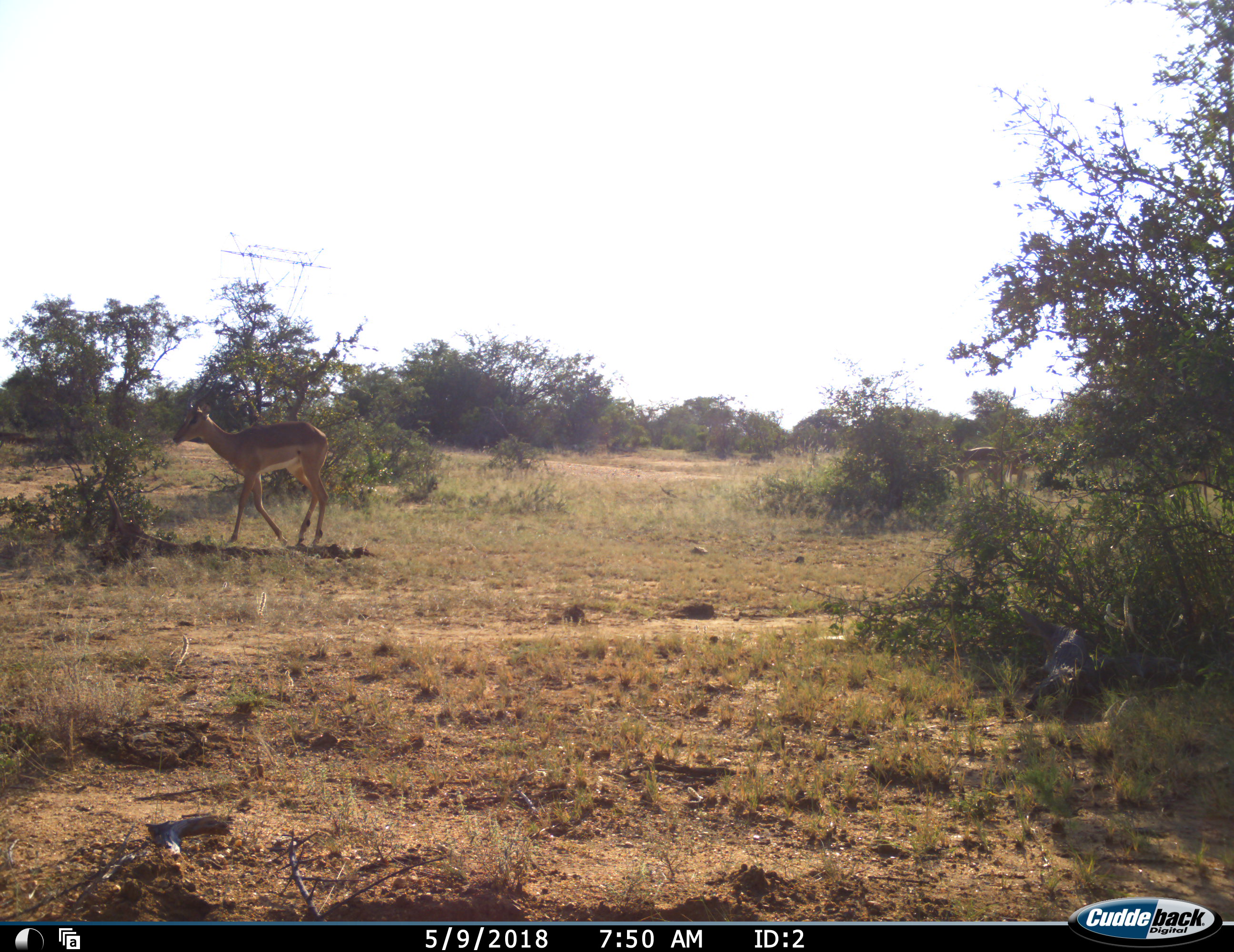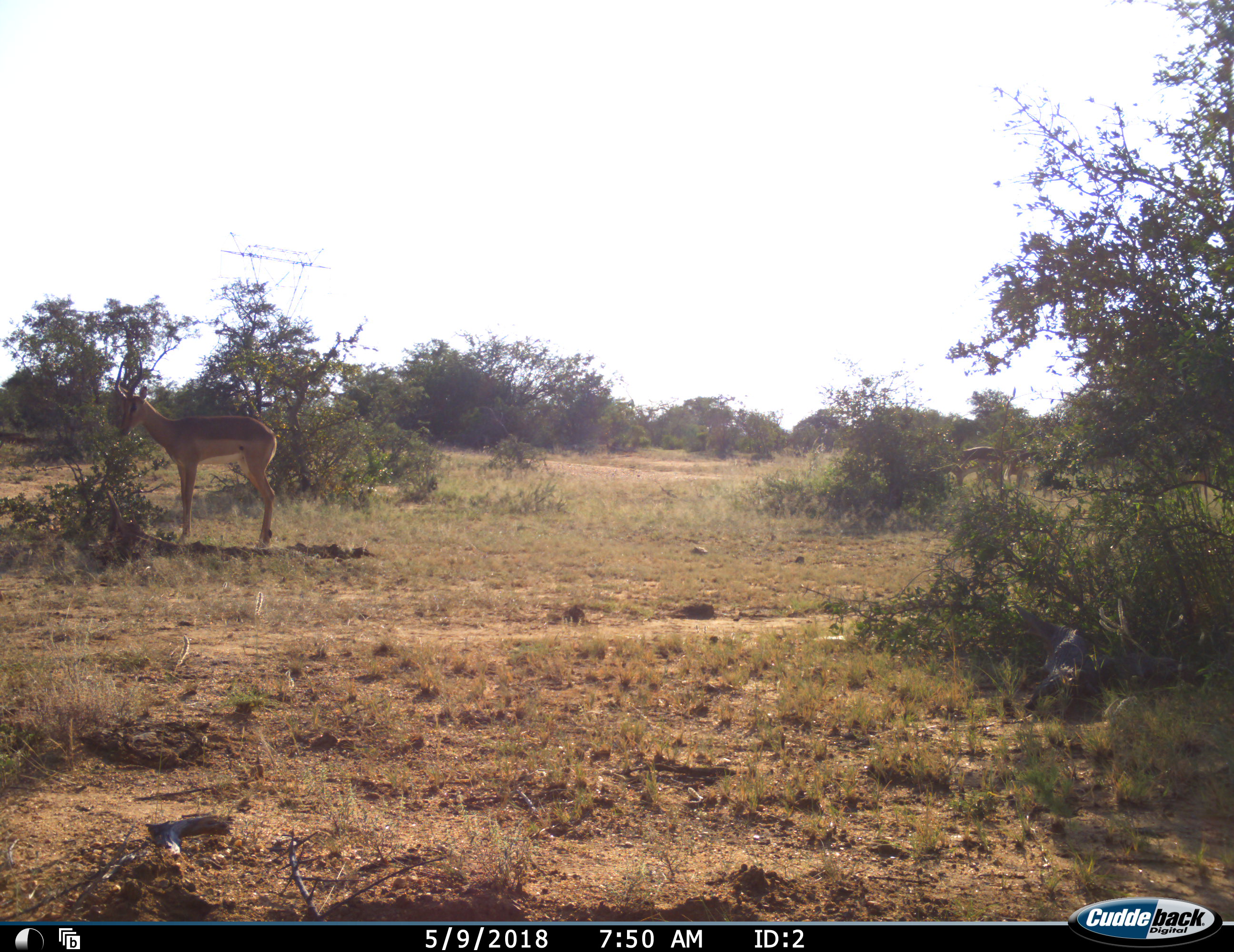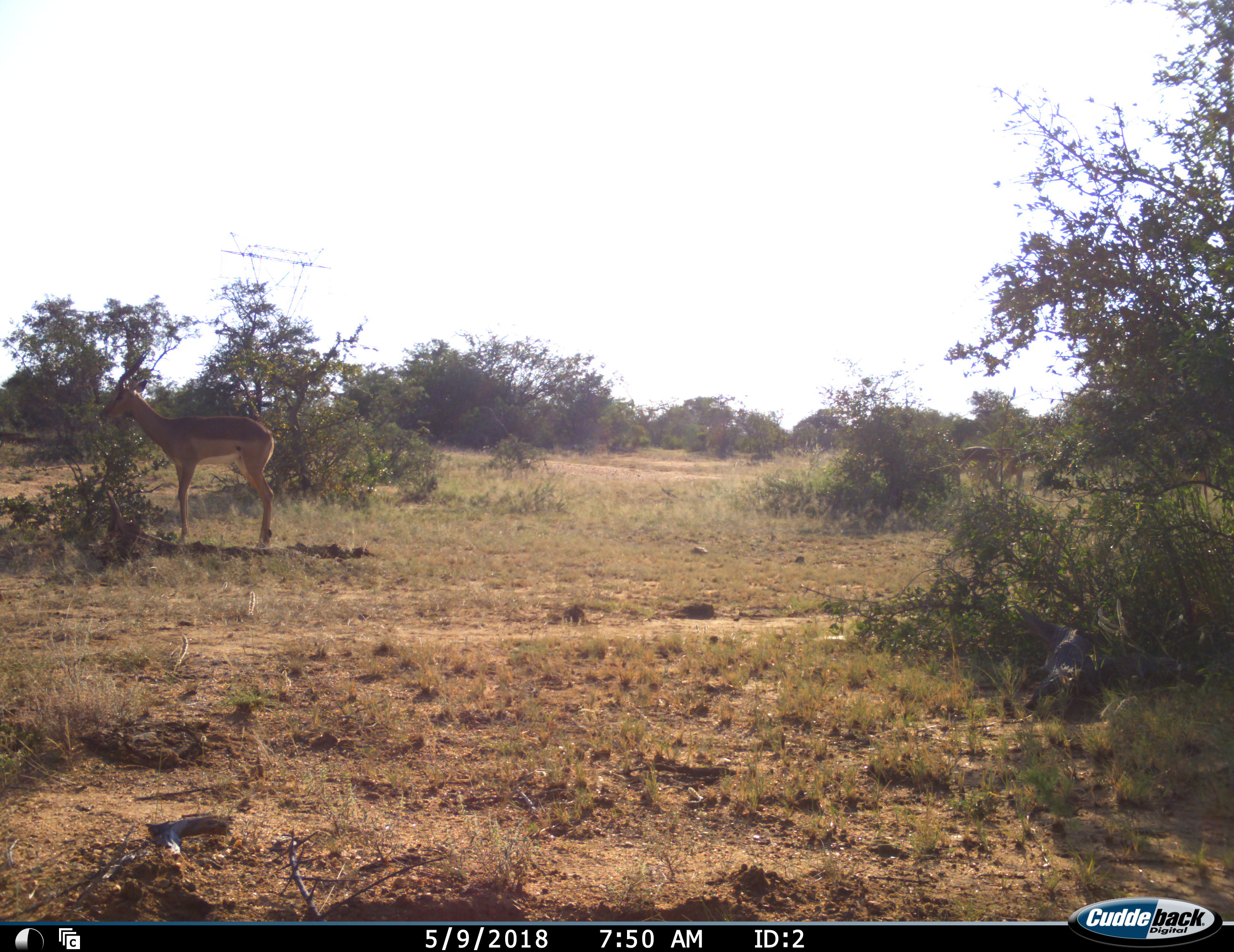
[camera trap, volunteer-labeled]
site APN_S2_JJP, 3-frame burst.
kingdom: Animalia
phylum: Chordata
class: Mammalia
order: Artiodactyla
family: Bovidae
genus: Aepyceros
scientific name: Aepyceros melampus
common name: impala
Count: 1.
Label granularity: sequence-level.